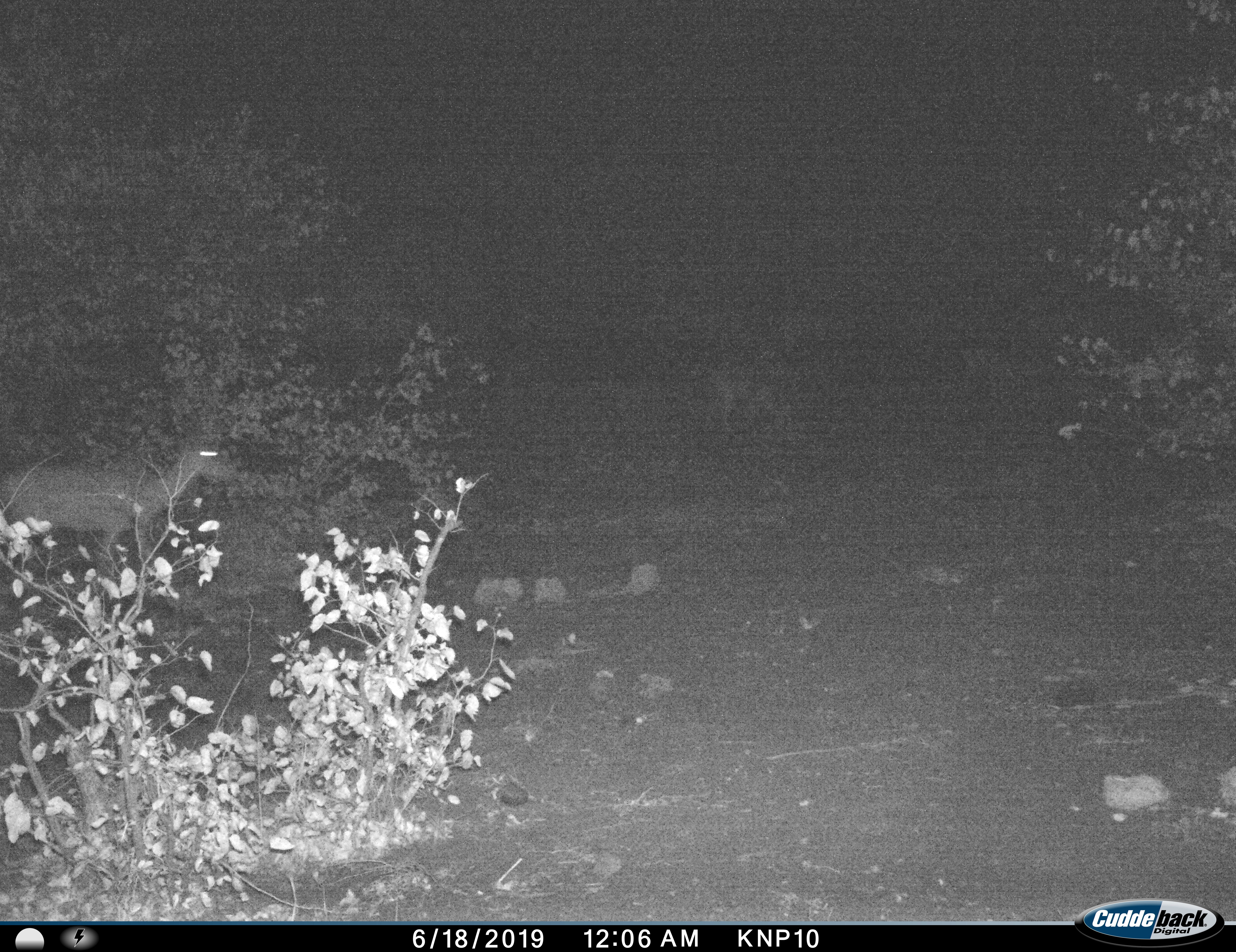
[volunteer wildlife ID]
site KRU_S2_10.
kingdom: Animalia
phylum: Chordata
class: Mammalia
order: Artiodactyla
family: Bovidae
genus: Aepyceros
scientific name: Aepyceros melampus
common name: impala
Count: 1.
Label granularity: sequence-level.